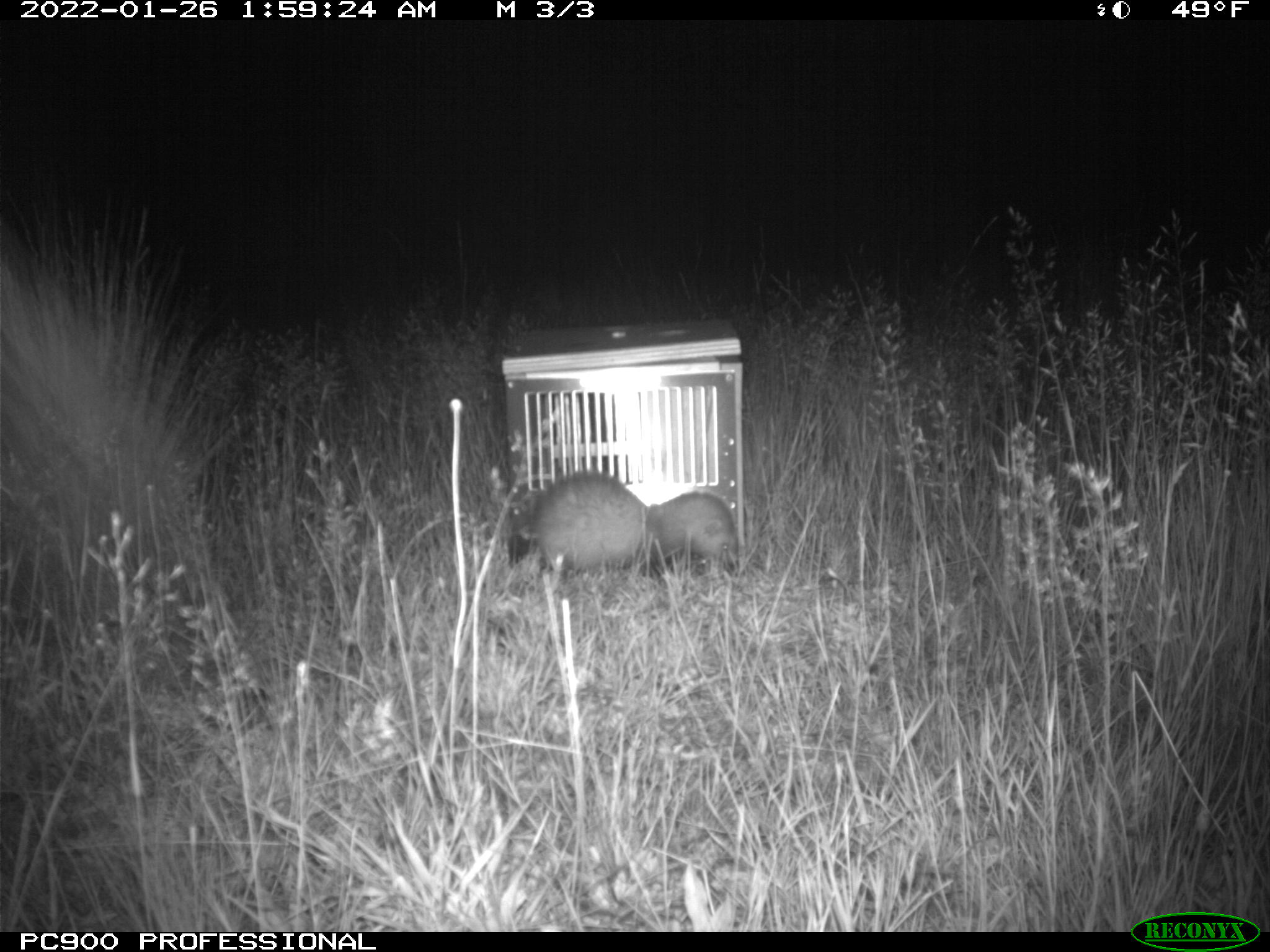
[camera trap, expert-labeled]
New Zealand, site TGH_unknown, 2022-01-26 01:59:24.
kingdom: Animalia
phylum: Chordata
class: Mammalia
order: Carnivora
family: Mustelidae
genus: Mustela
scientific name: Mustela furo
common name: ferret